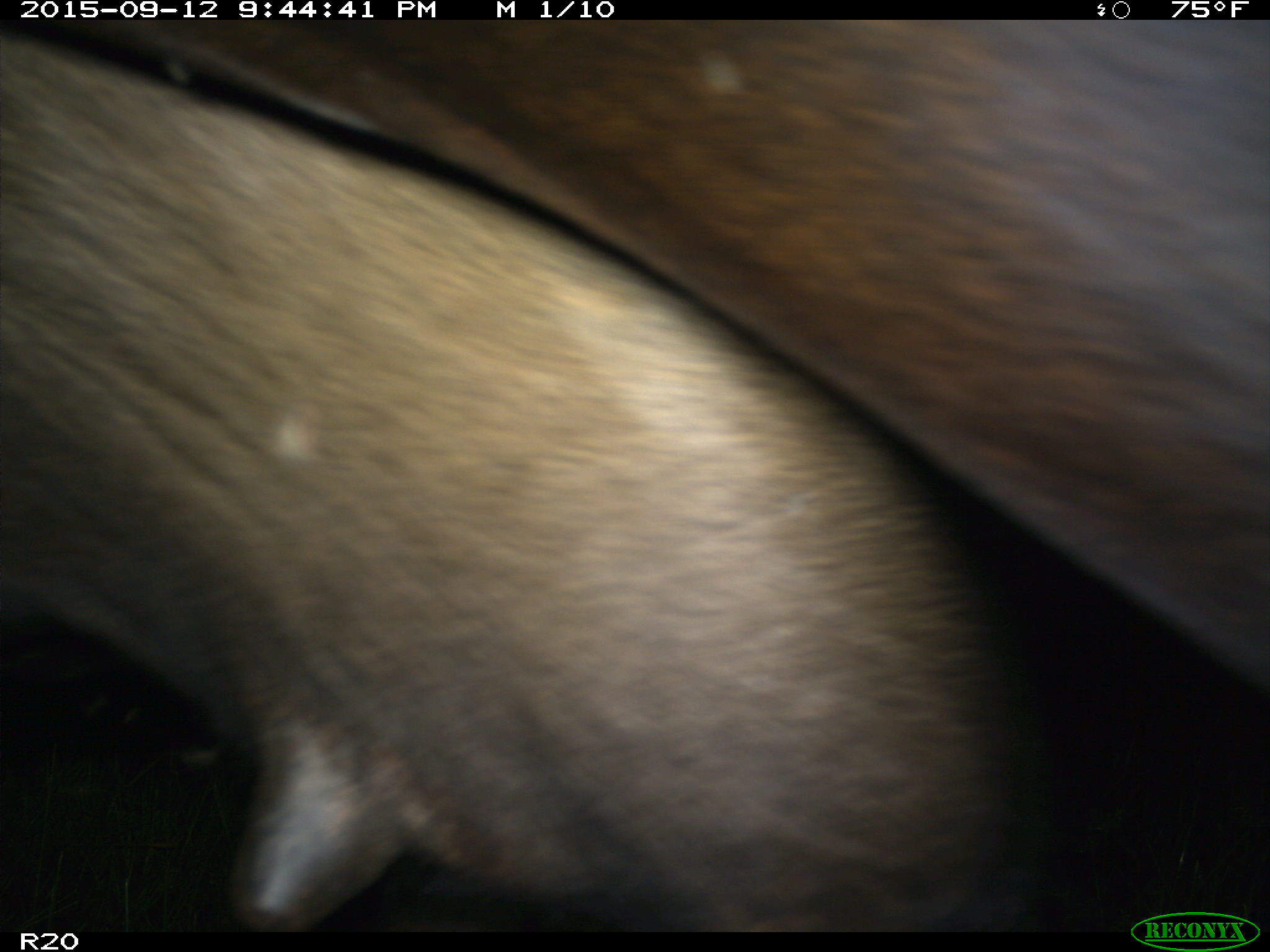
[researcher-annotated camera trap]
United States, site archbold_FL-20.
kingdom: Animalia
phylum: Chordata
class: Mammalia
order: Artiodactyla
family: Bovidae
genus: Bos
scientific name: Bos taurus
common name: domestic cow